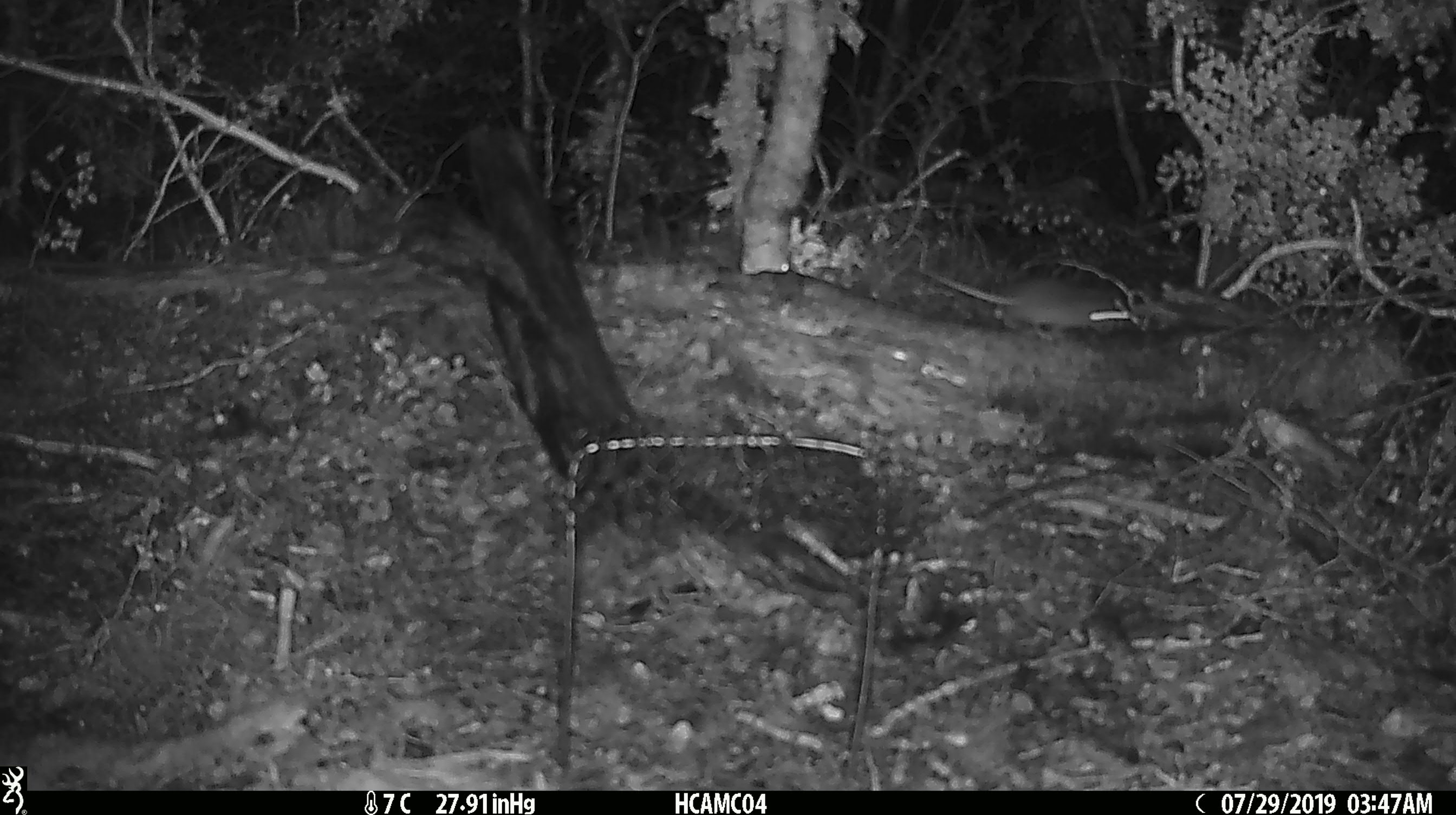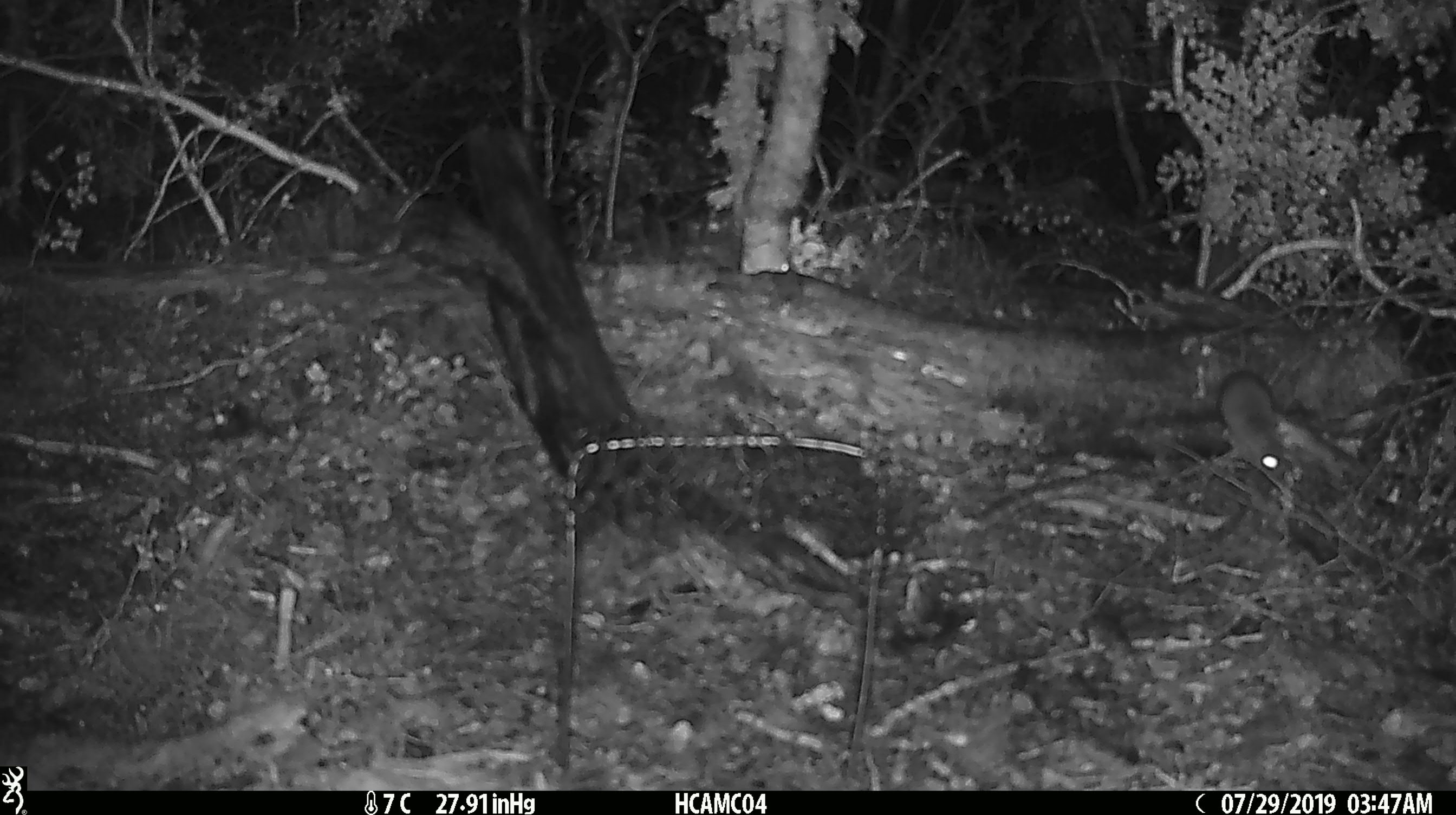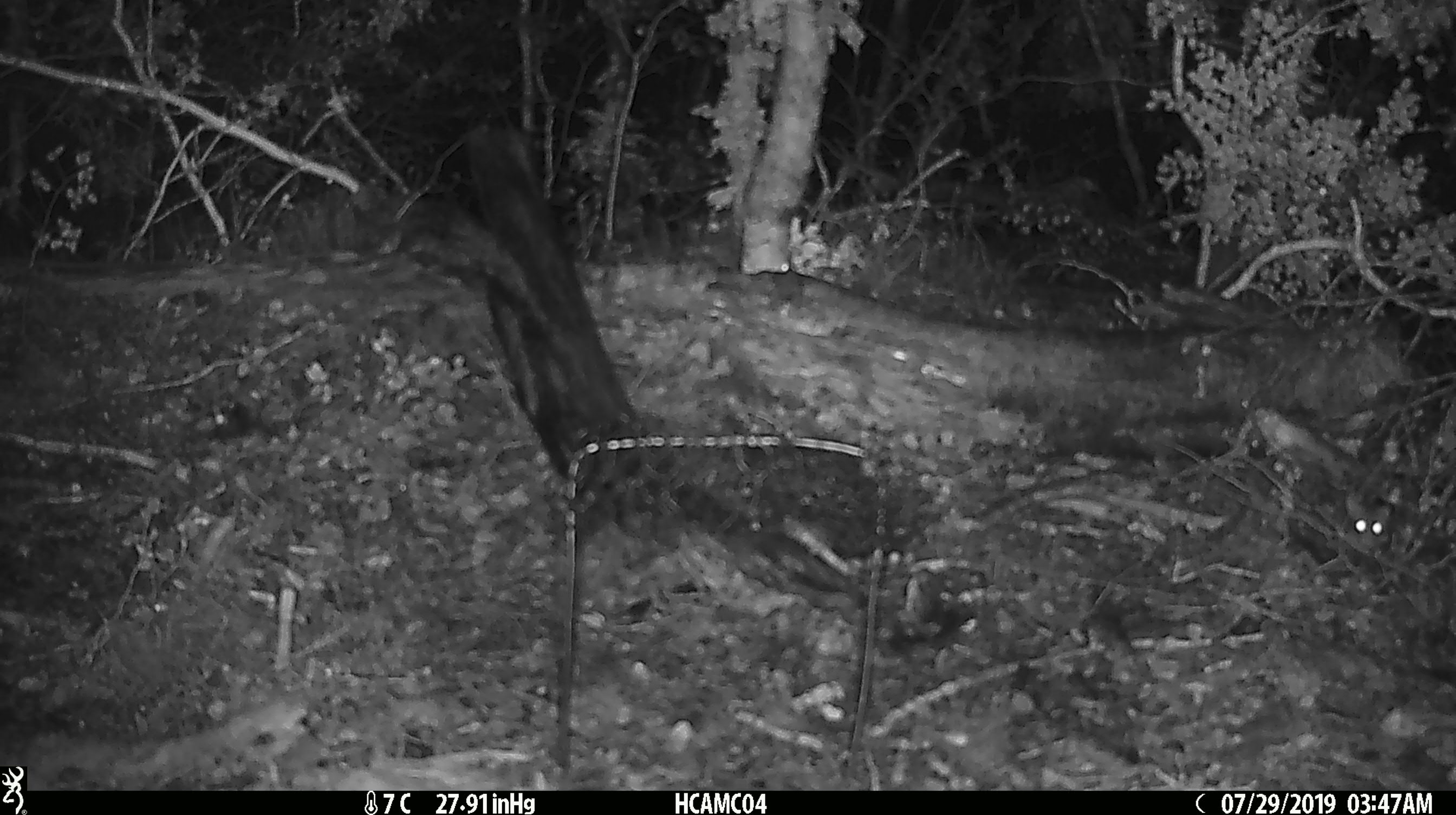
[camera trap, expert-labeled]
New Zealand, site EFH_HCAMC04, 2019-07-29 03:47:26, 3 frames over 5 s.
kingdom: Animalia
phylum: Chordata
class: Mammalia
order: Rodentia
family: Muridae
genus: Mus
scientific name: Mus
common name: mouse